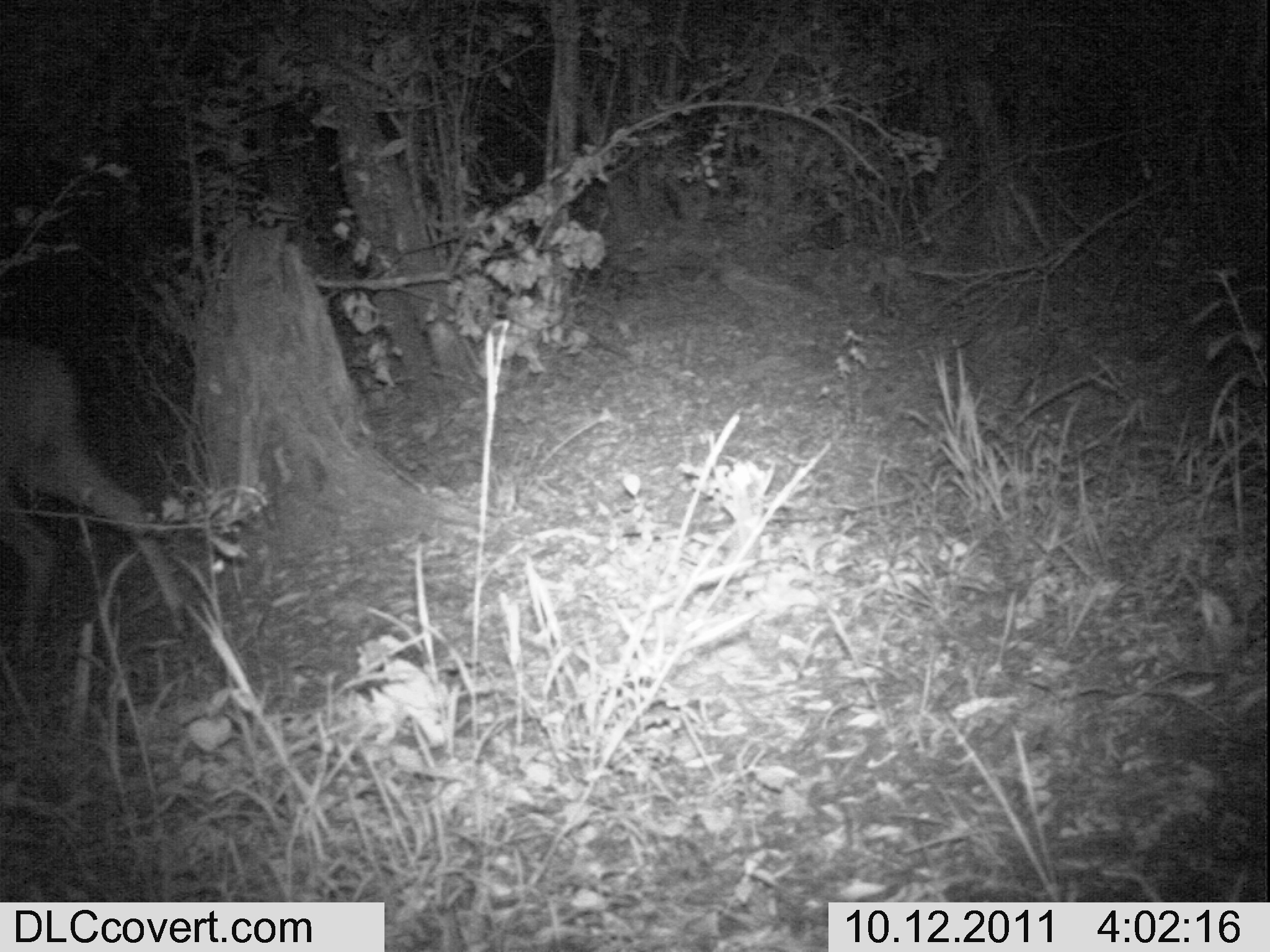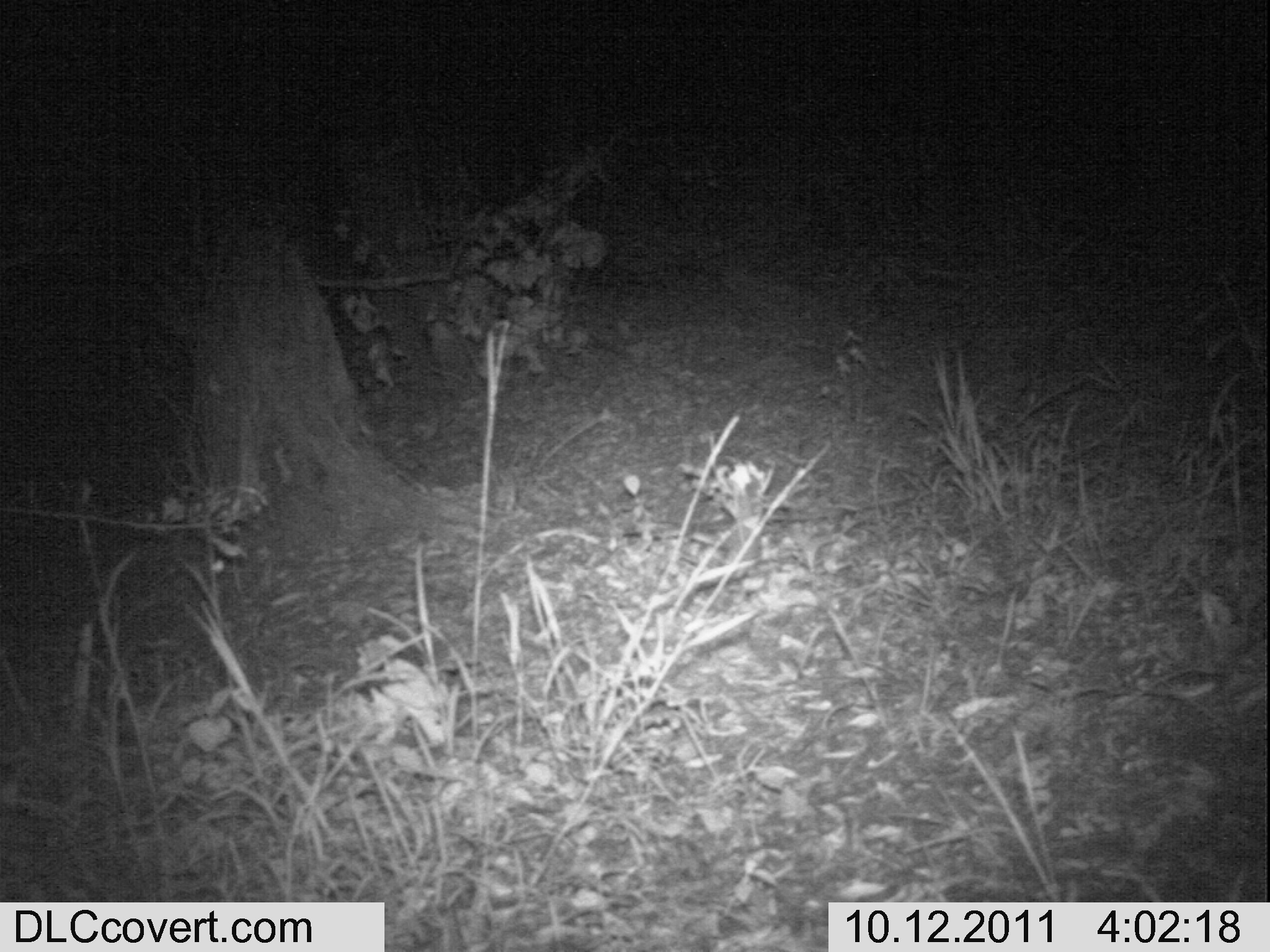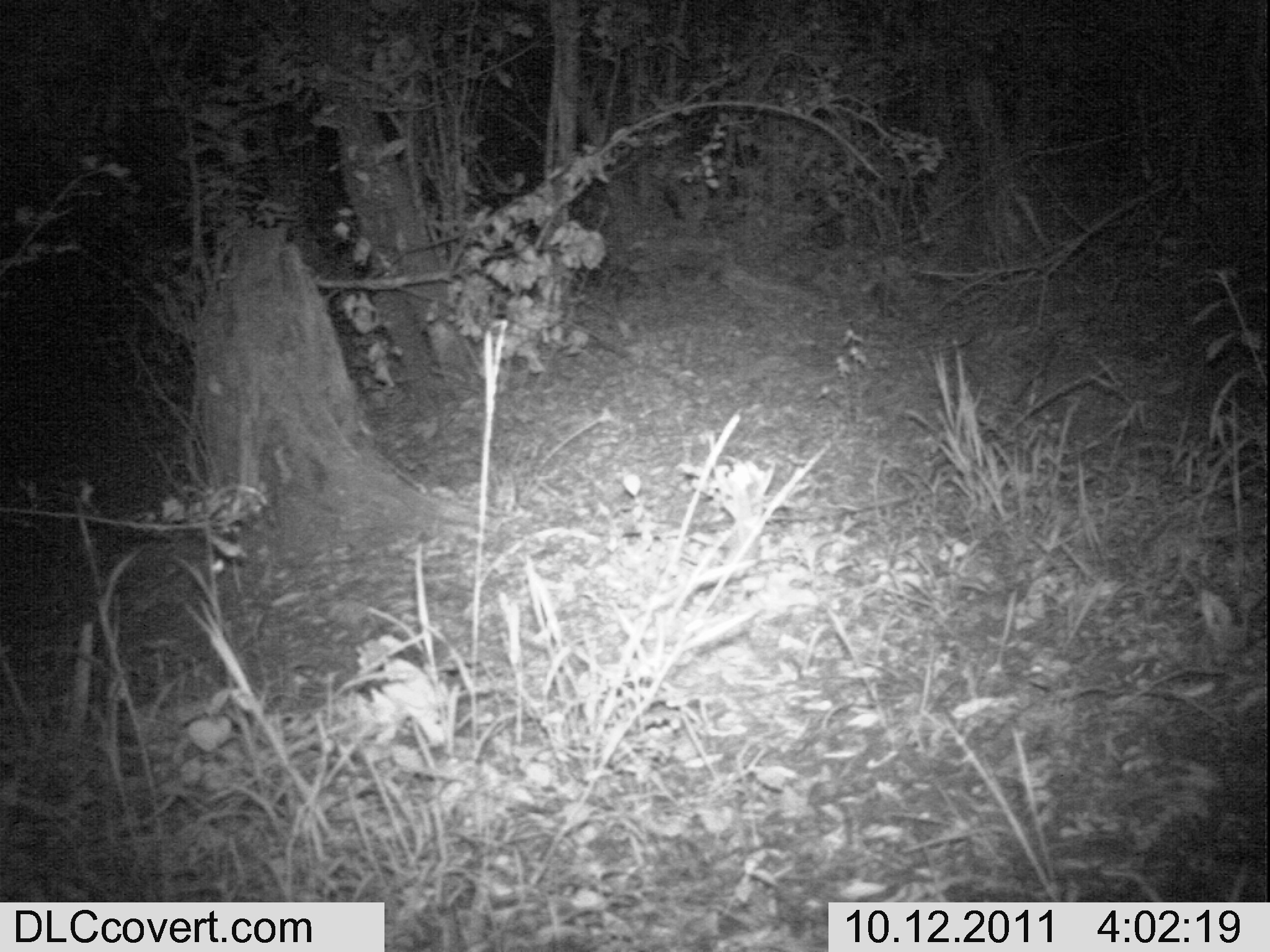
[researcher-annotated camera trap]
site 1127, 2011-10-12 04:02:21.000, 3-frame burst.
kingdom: Animalia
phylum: Chordata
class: Mammalia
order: Artiodactyla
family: Bovidae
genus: Sylvicapra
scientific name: Sylvicapra grimmia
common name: bush duiker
Sylvicapra grimmia (bush duiker), count 1.